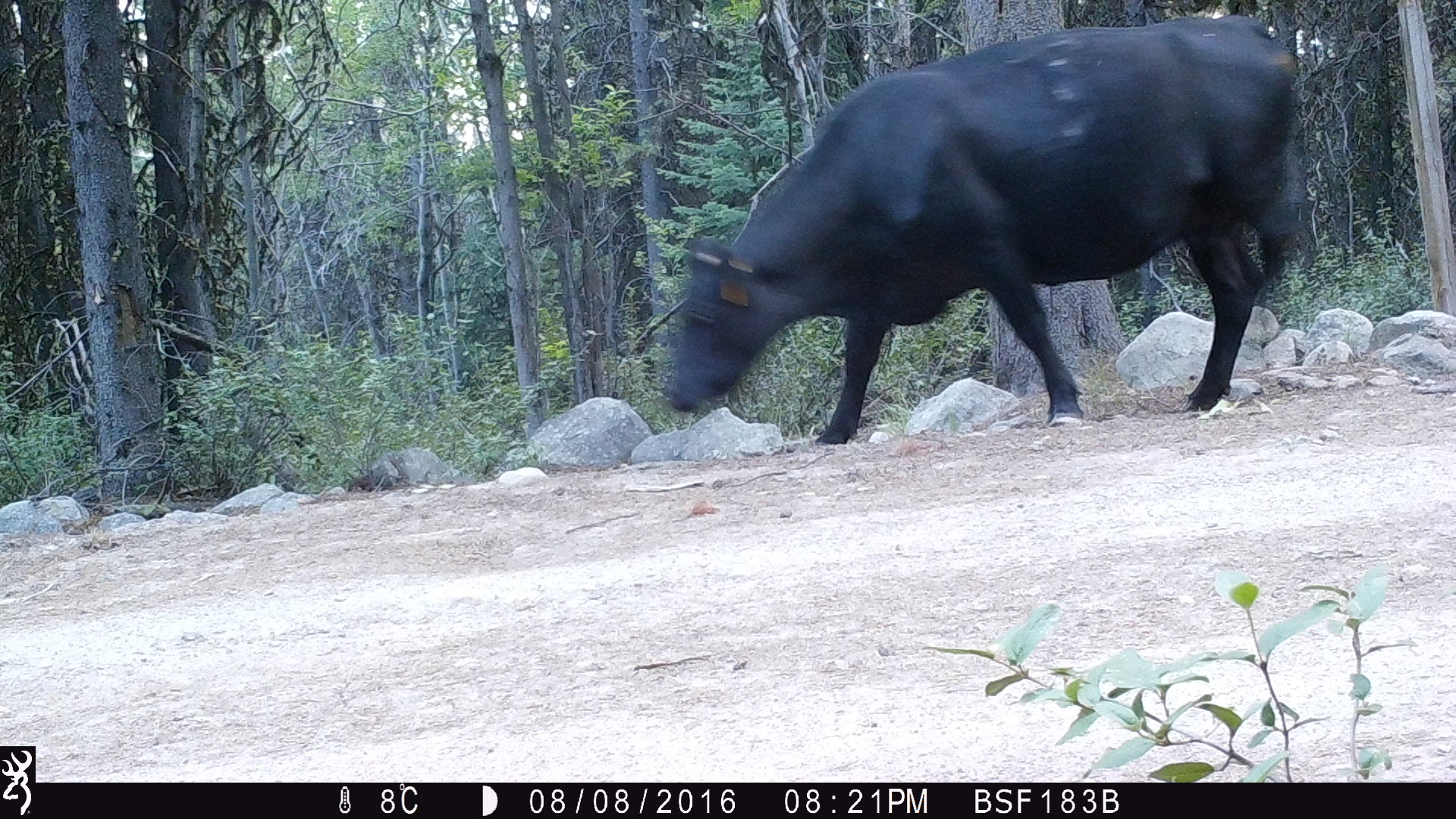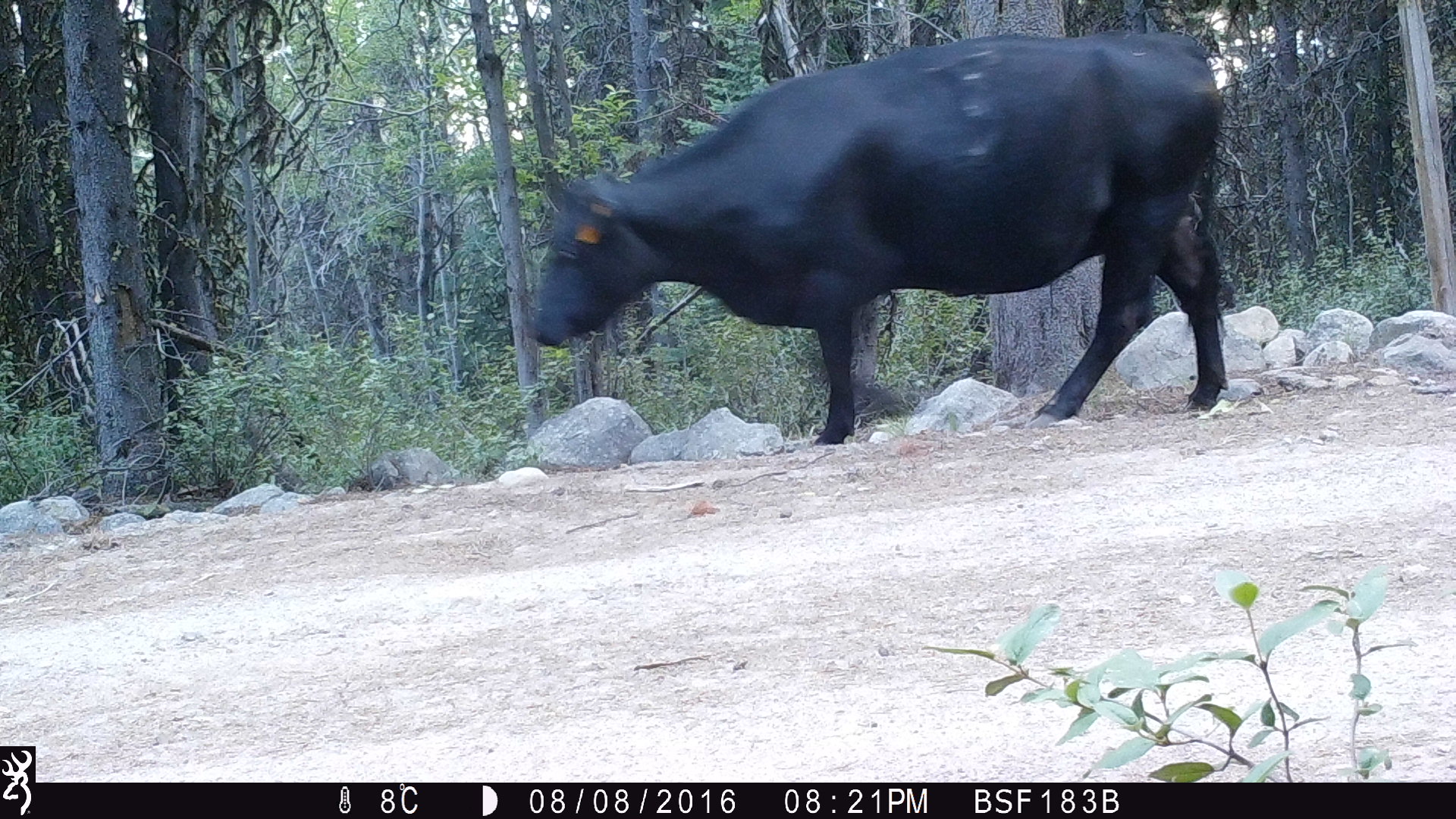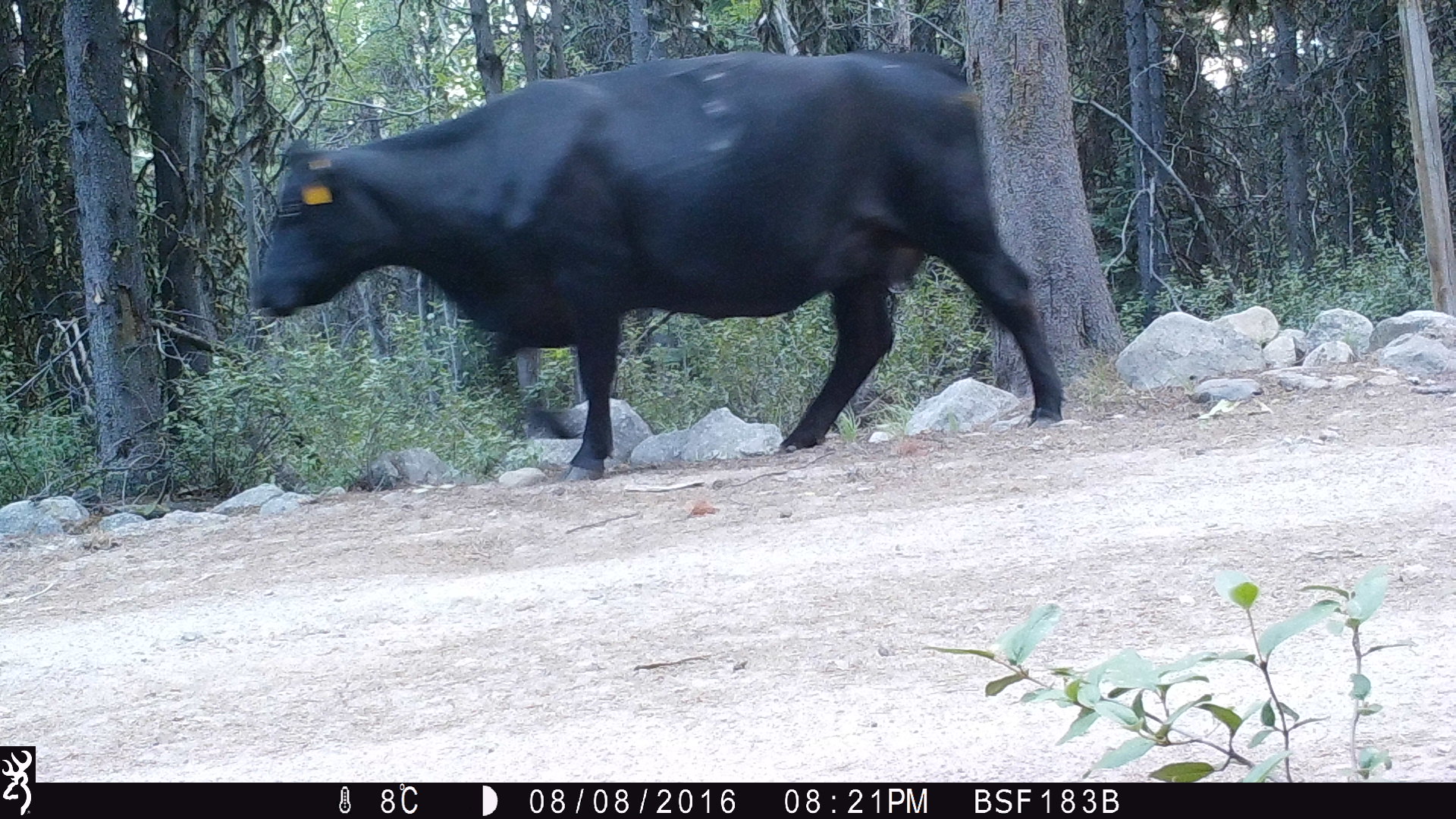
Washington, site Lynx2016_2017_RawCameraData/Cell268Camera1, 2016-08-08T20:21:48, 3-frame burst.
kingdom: Animalia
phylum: Chordata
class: Mammalia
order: Artiodactyla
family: Bovidae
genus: Bos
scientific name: Bos taurus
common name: domestic cattle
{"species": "domestic cattle (Bos taurus)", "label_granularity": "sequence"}